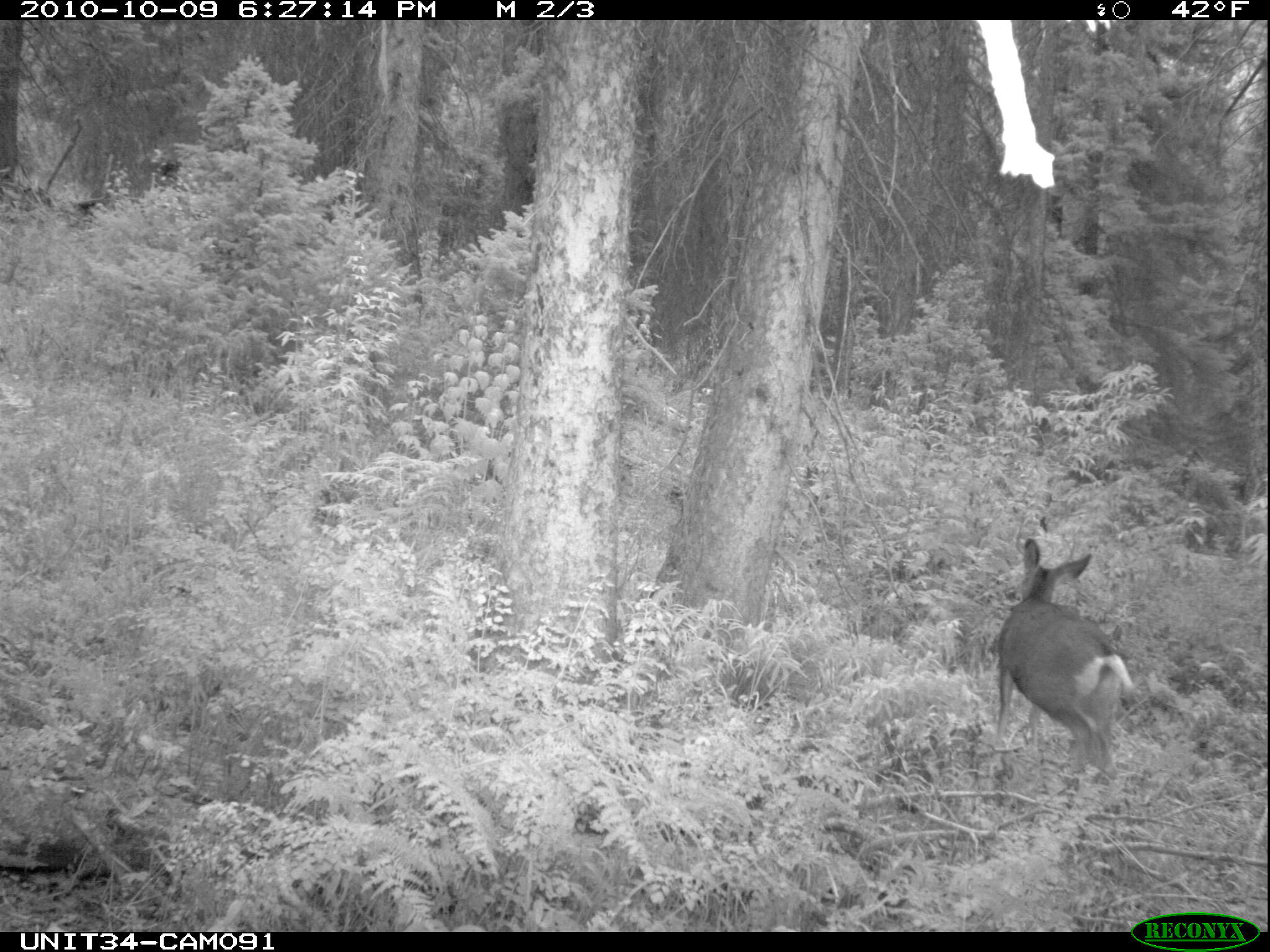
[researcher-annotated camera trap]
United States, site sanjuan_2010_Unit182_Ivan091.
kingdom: Animalia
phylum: Chordata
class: Mammalia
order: Artiodactyla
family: Cervidae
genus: Odocoileus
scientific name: Odocoileus hemionus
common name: mule deer